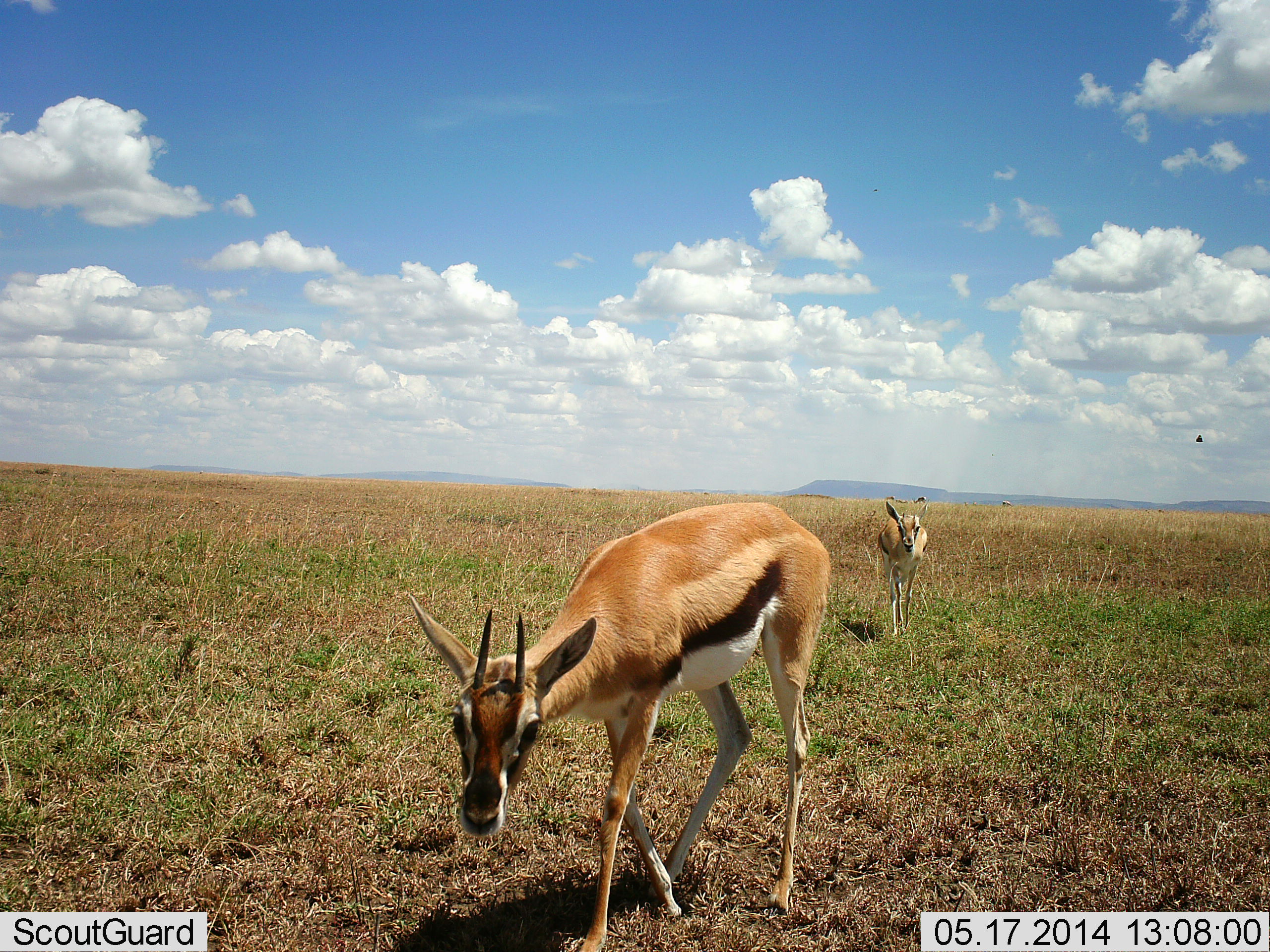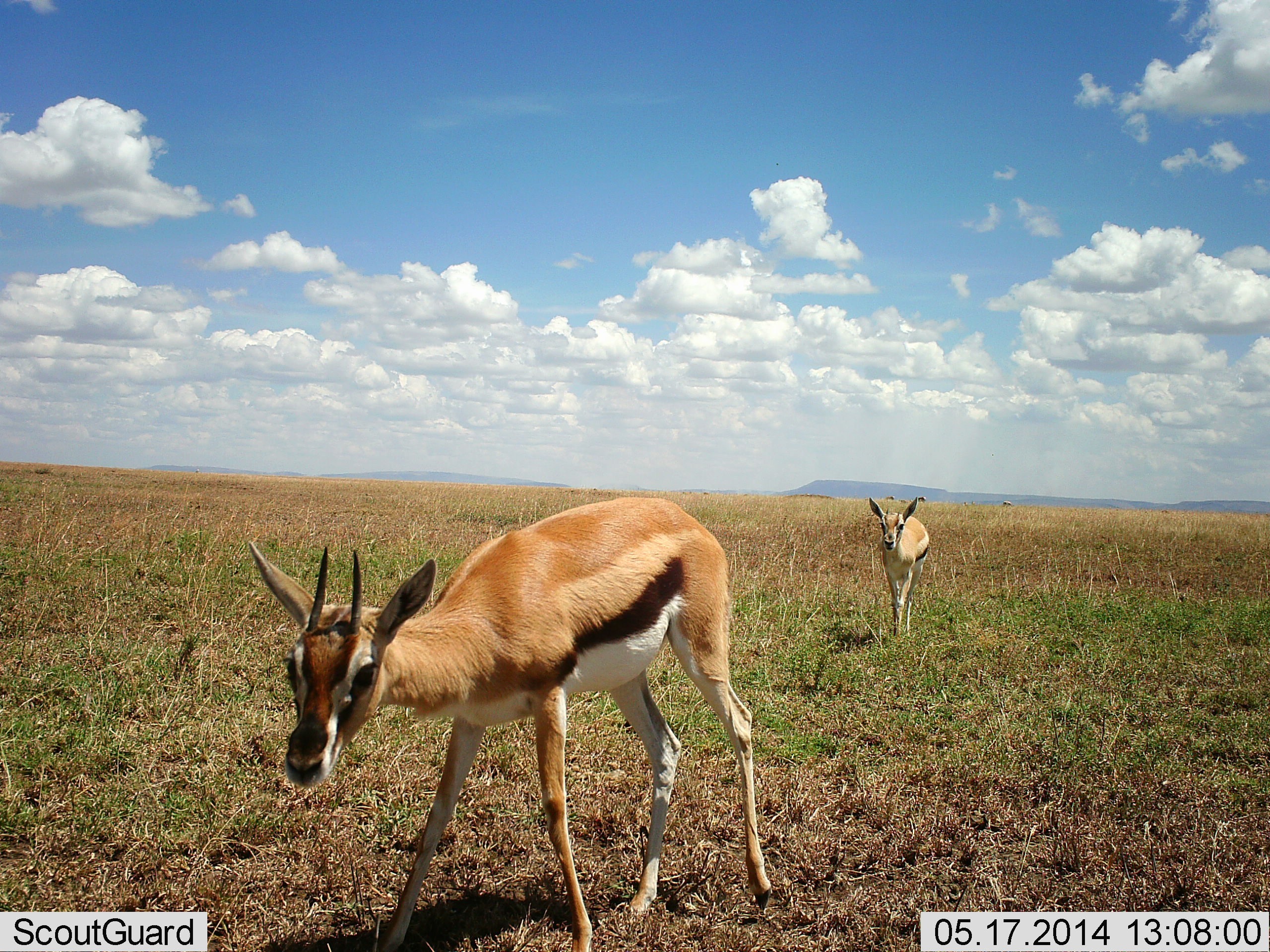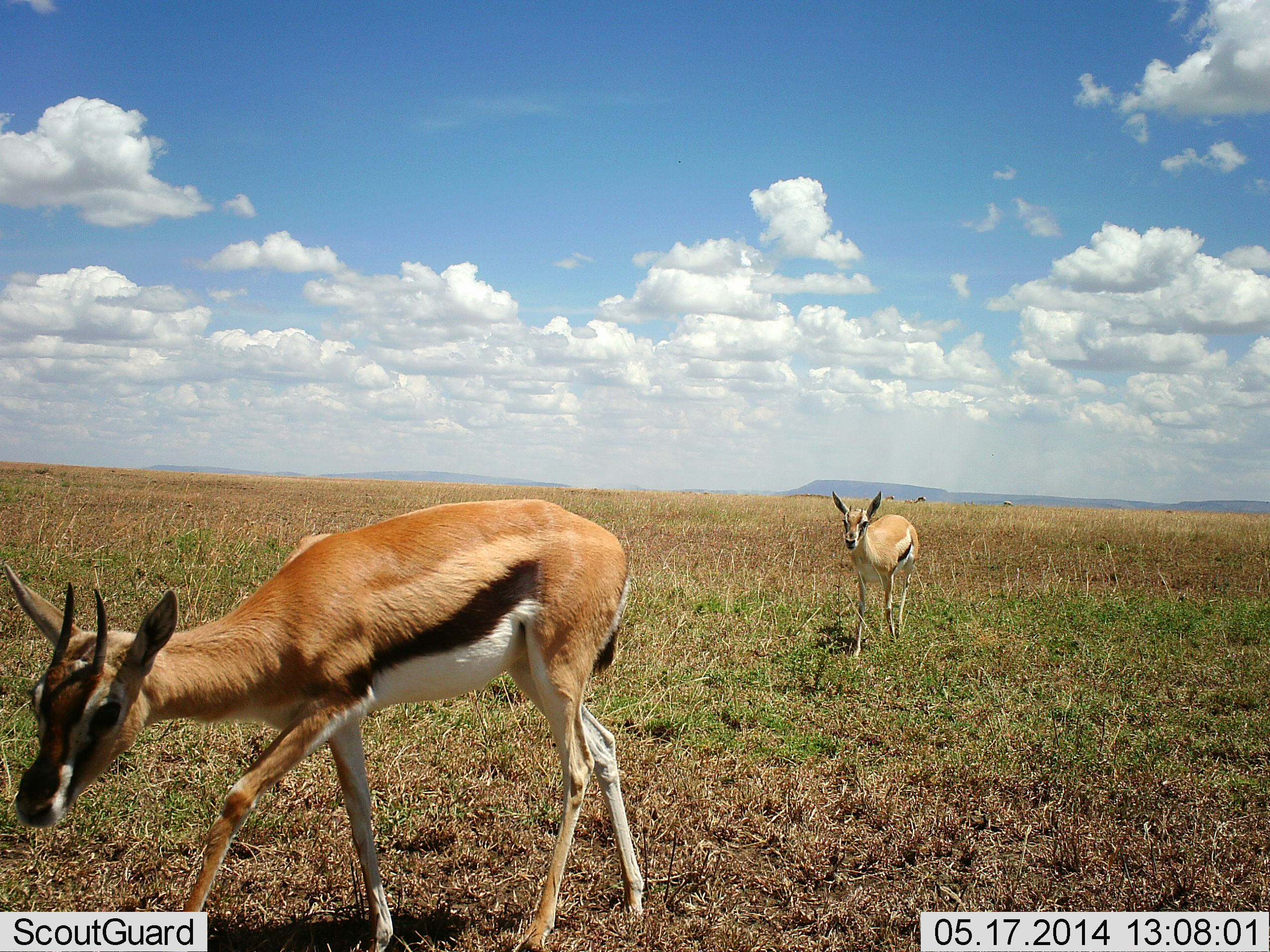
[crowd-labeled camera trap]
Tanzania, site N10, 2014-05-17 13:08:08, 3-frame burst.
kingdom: Animalia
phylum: Chordata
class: Mammalia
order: Artiodactyla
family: Bovidae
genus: Eudorcas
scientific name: Eudorcas thomsonii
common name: thomson's gazelle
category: gazellethomsons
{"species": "gazellethomsons (thomson's gazelle) (Eudorcas thomsonii)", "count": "2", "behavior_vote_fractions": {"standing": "23%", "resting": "0%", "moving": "85%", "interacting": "0%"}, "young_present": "0%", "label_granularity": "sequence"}